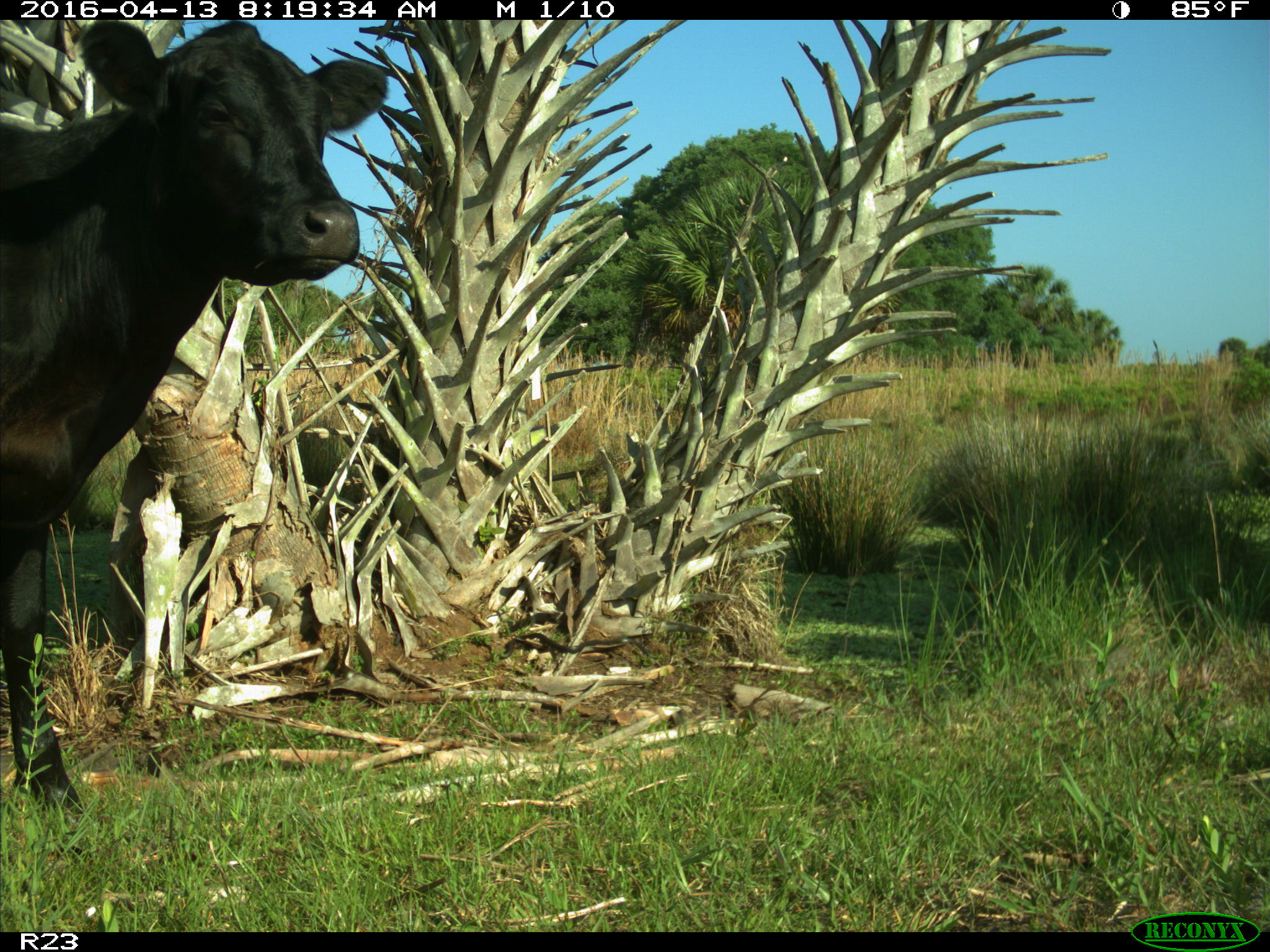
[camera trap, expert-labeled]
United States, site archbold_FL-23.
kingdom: Animalia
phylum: Chordata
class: Mammalia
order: Artiodactyla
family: Bovidae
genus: Bos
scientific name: Bos taurus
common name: domestic cow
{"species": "Bos taurus (domestic cow)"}